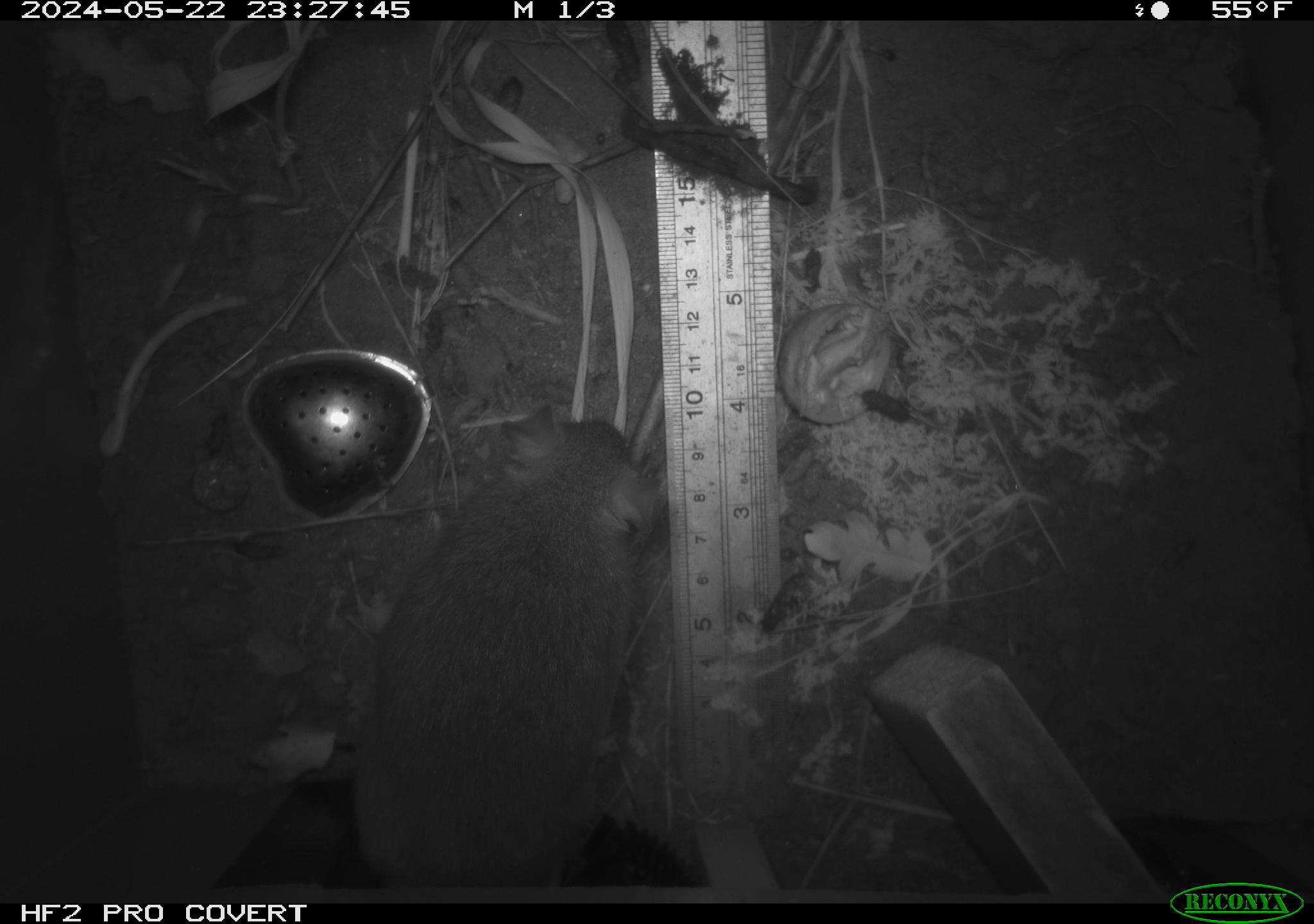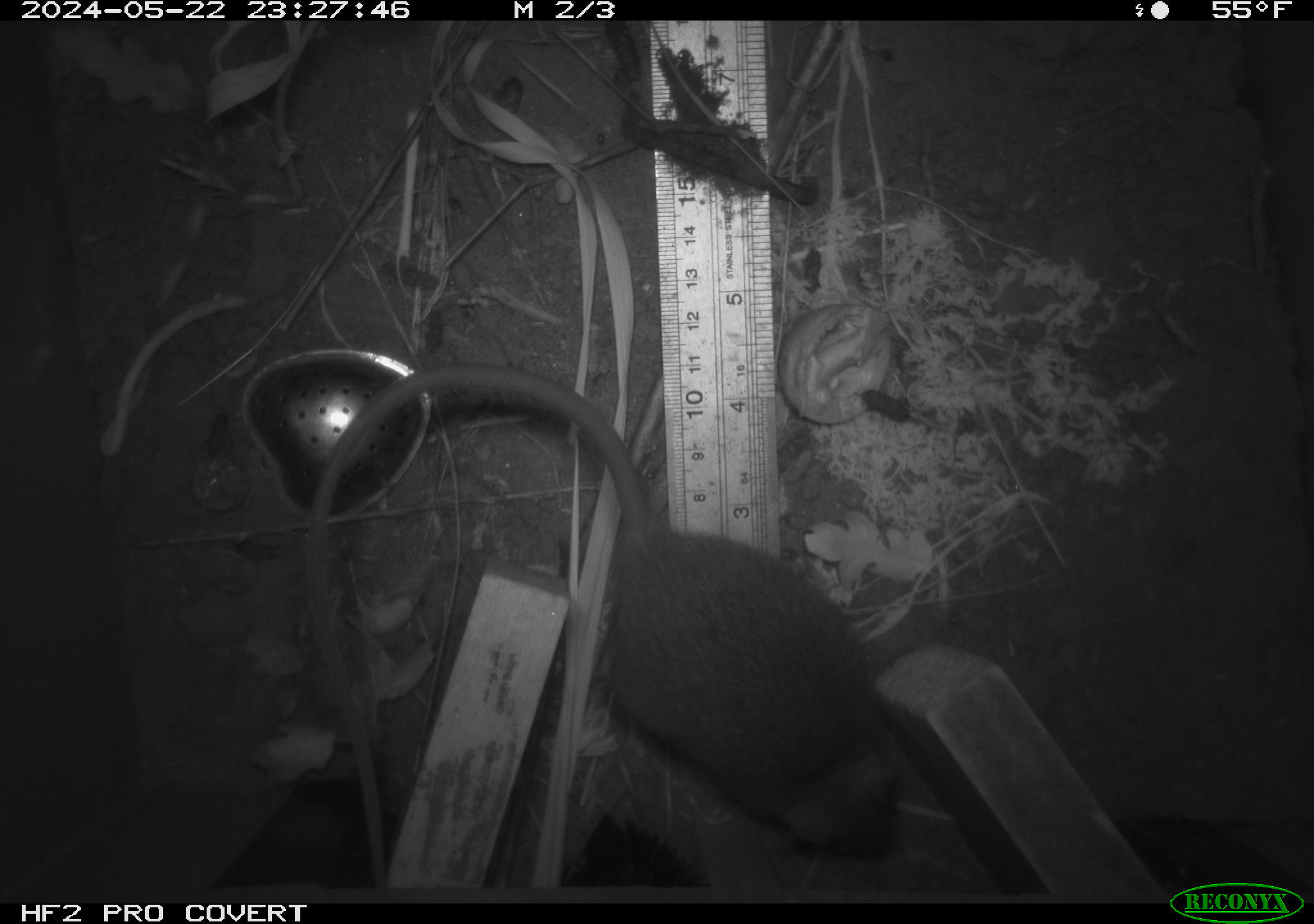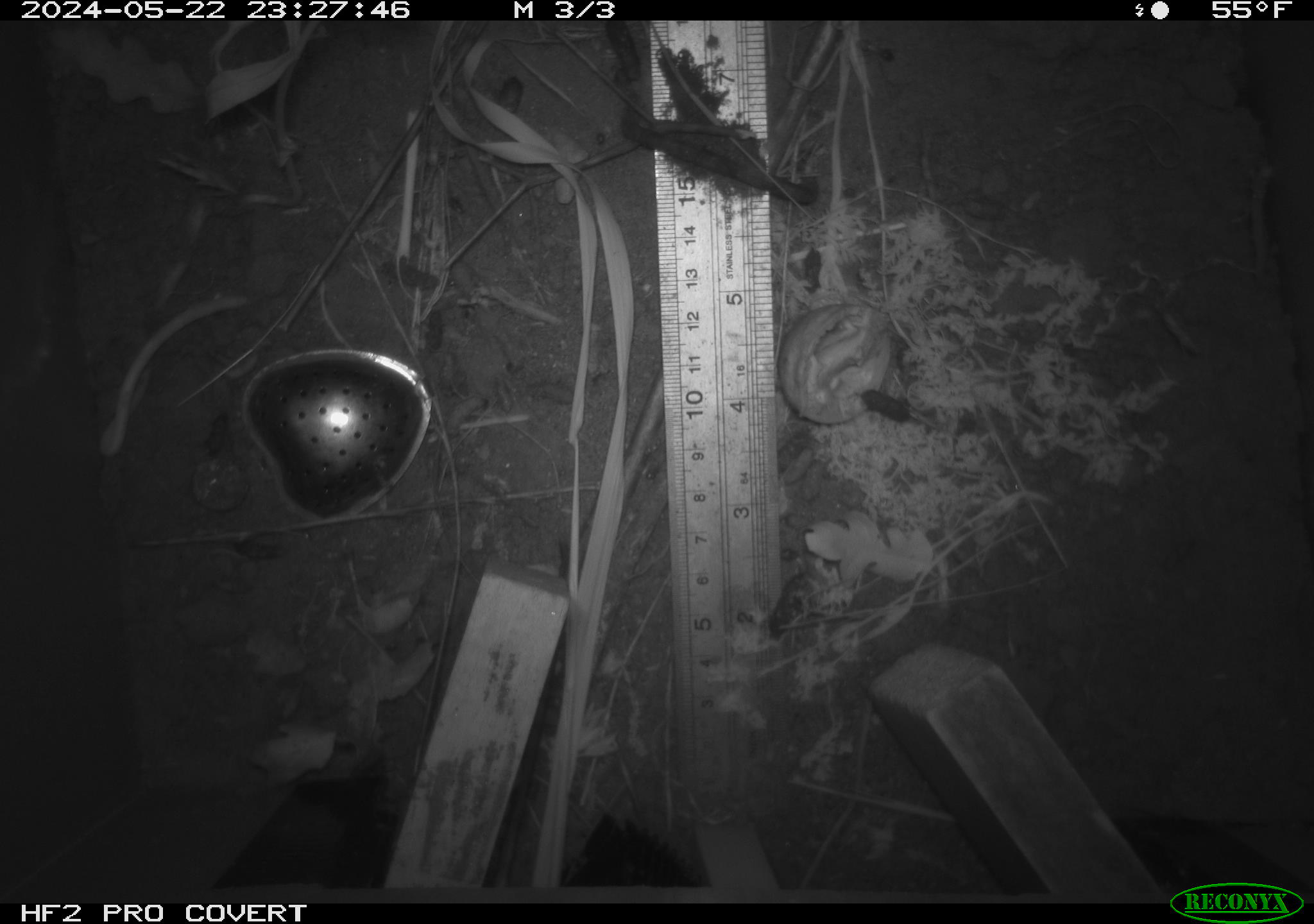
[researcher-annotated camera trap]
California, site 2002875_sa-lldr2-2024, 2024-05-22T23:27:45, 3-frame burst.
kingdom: Animalia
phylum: Chordata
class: Mammalia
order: Rodentia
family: Muridae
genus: Rattus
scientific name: Rattus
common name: rat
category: rattus species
Rattus species (rat) (Rattus).